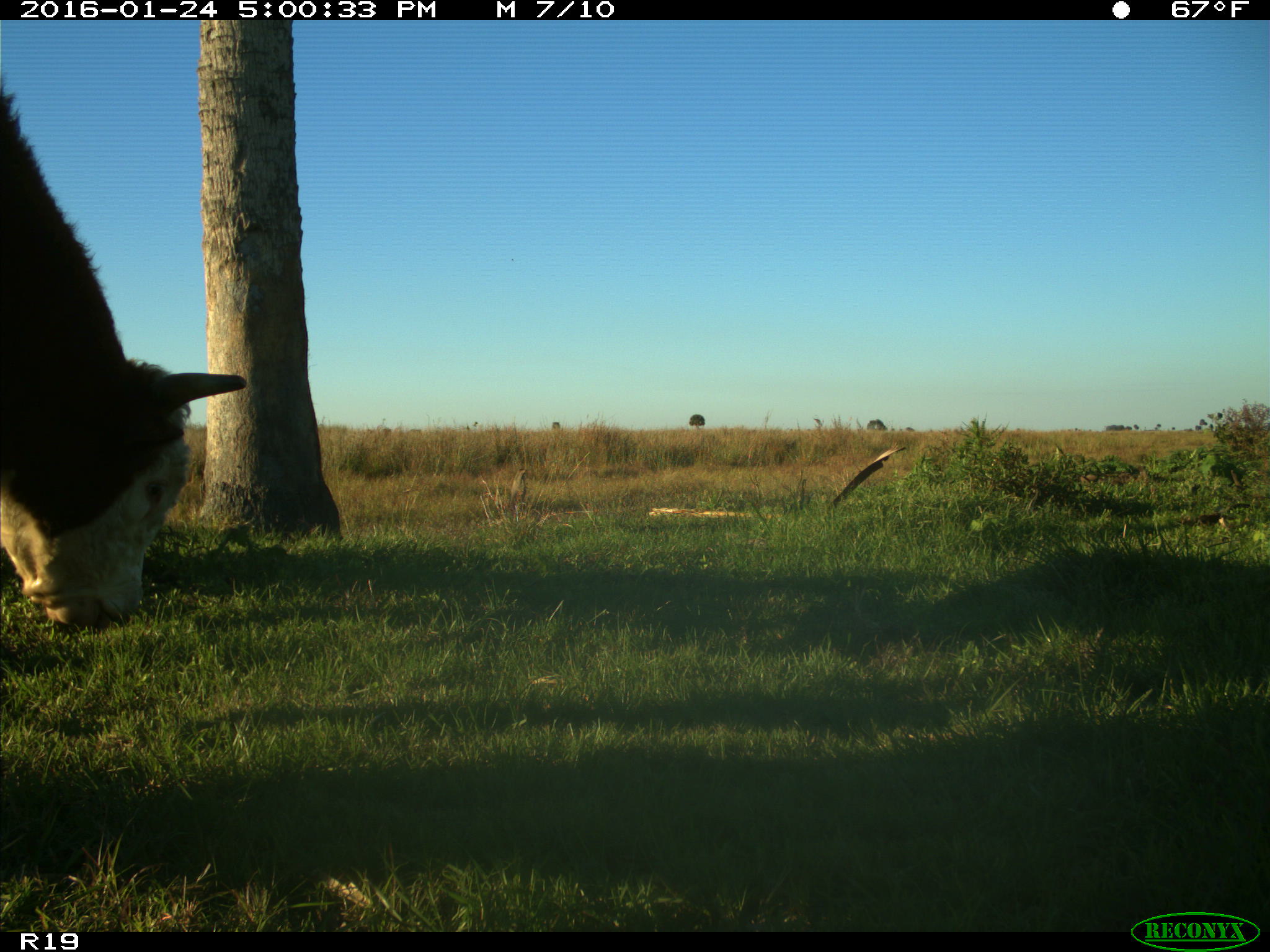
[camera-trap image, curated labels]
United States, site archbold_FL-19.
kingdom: Animalia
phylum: Chordata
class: Mammalia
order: Artiodactyla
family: Bovidae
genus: Bos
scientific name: Bos taurus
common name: domestic cow